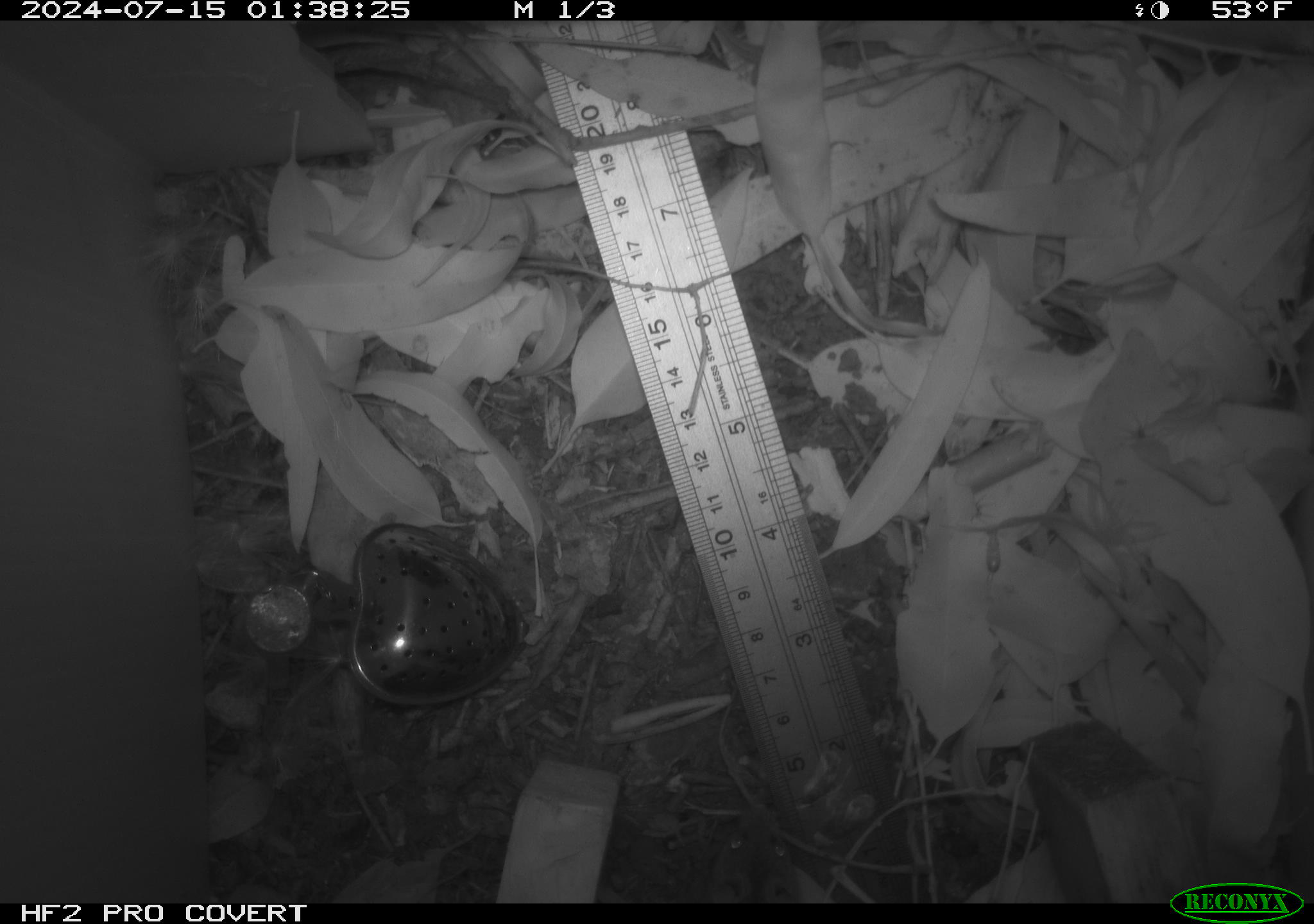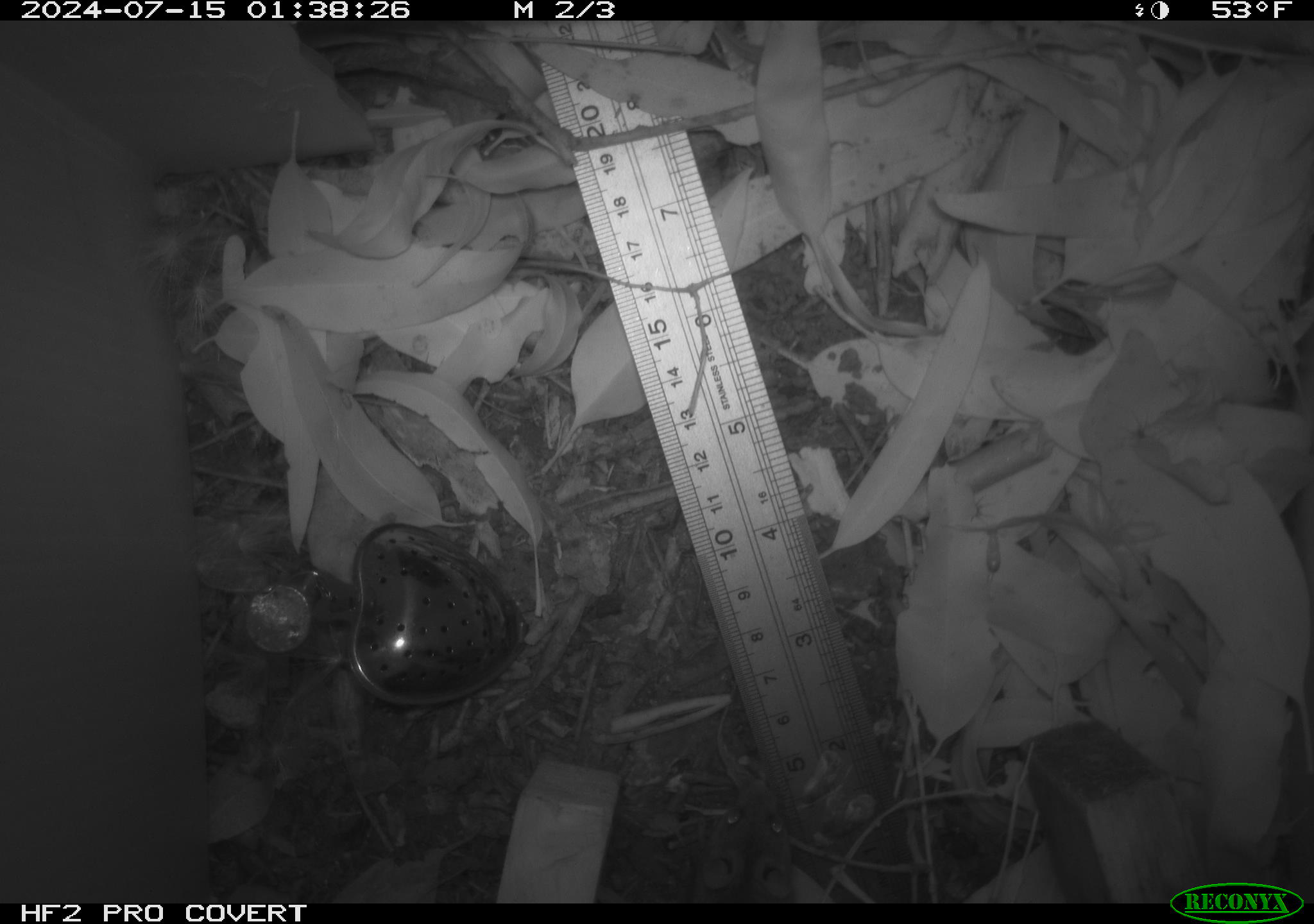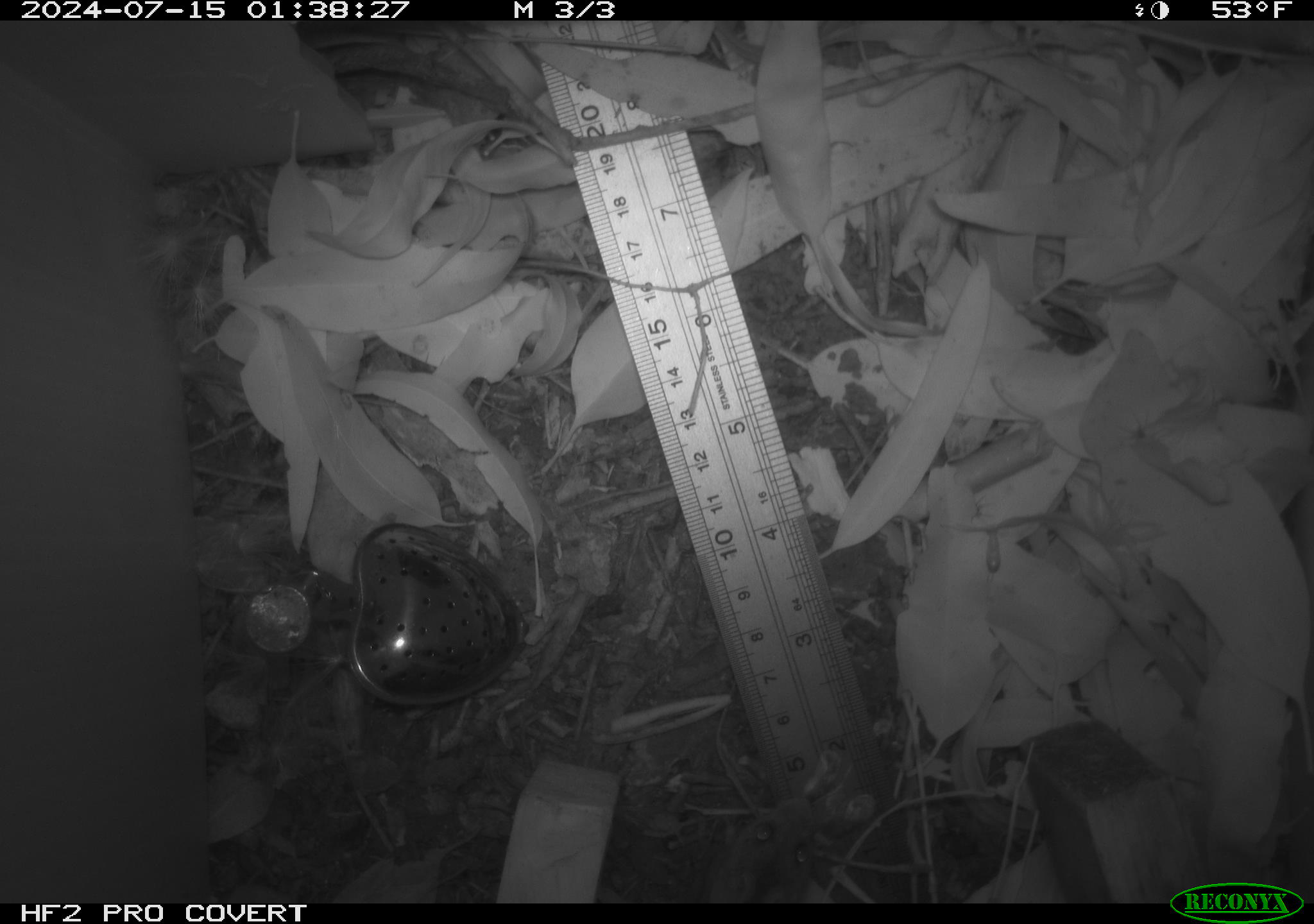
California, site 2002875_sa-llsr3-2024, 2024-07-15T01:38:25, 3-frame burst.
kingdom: Animalia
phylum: Chordata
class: Mammalia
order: Rodentia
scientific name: Rodentia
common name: mouse species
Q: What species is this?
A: Mouse species (Rodentia).